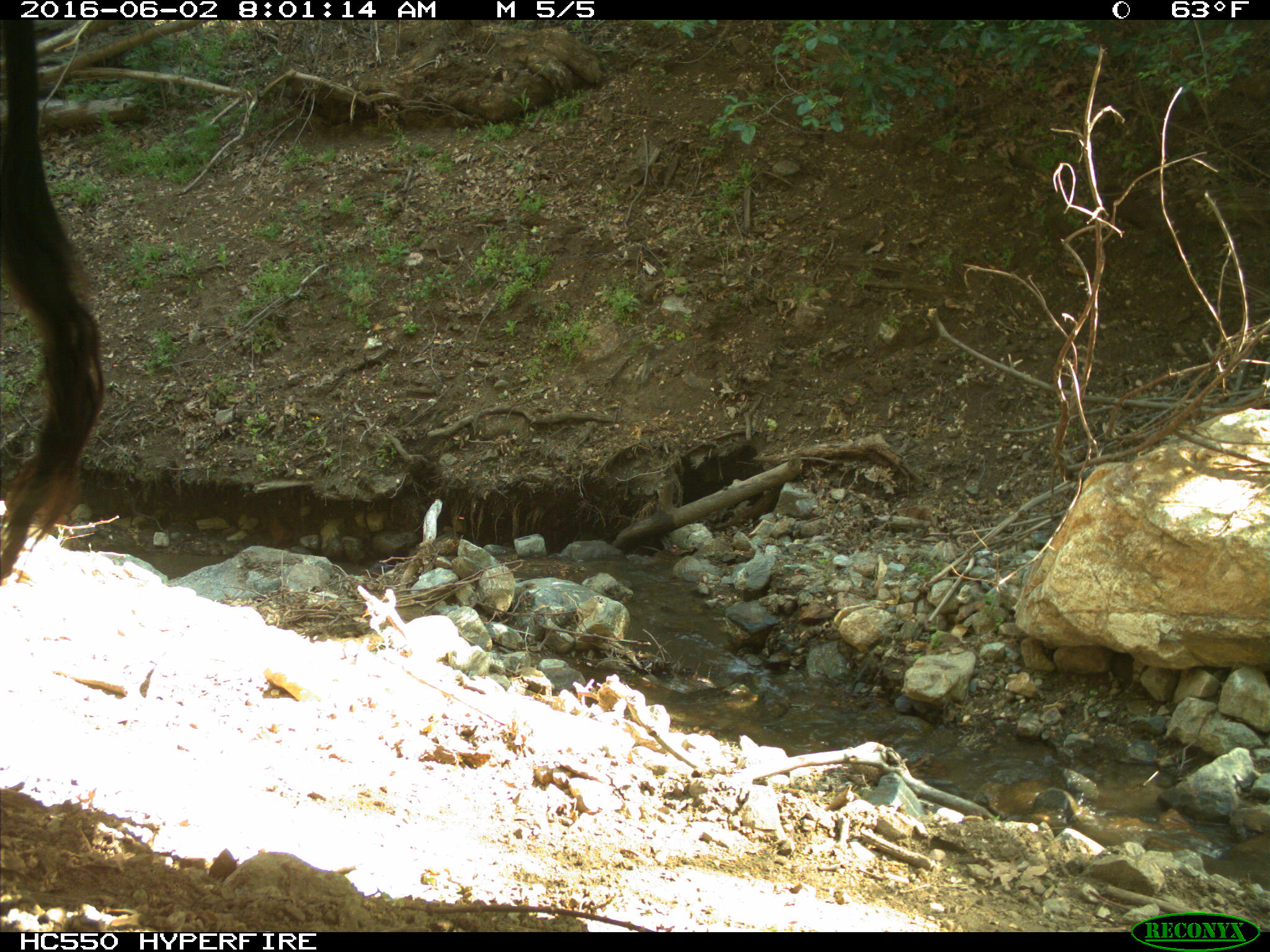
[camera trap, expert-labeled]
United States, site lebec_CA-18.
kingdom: Animalia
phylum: Chordata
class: Mammalia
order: Artiodactyla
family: Bovidae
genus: Bos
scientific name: Bos taurus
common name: domestic cow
Bos taurus (domestic cow).